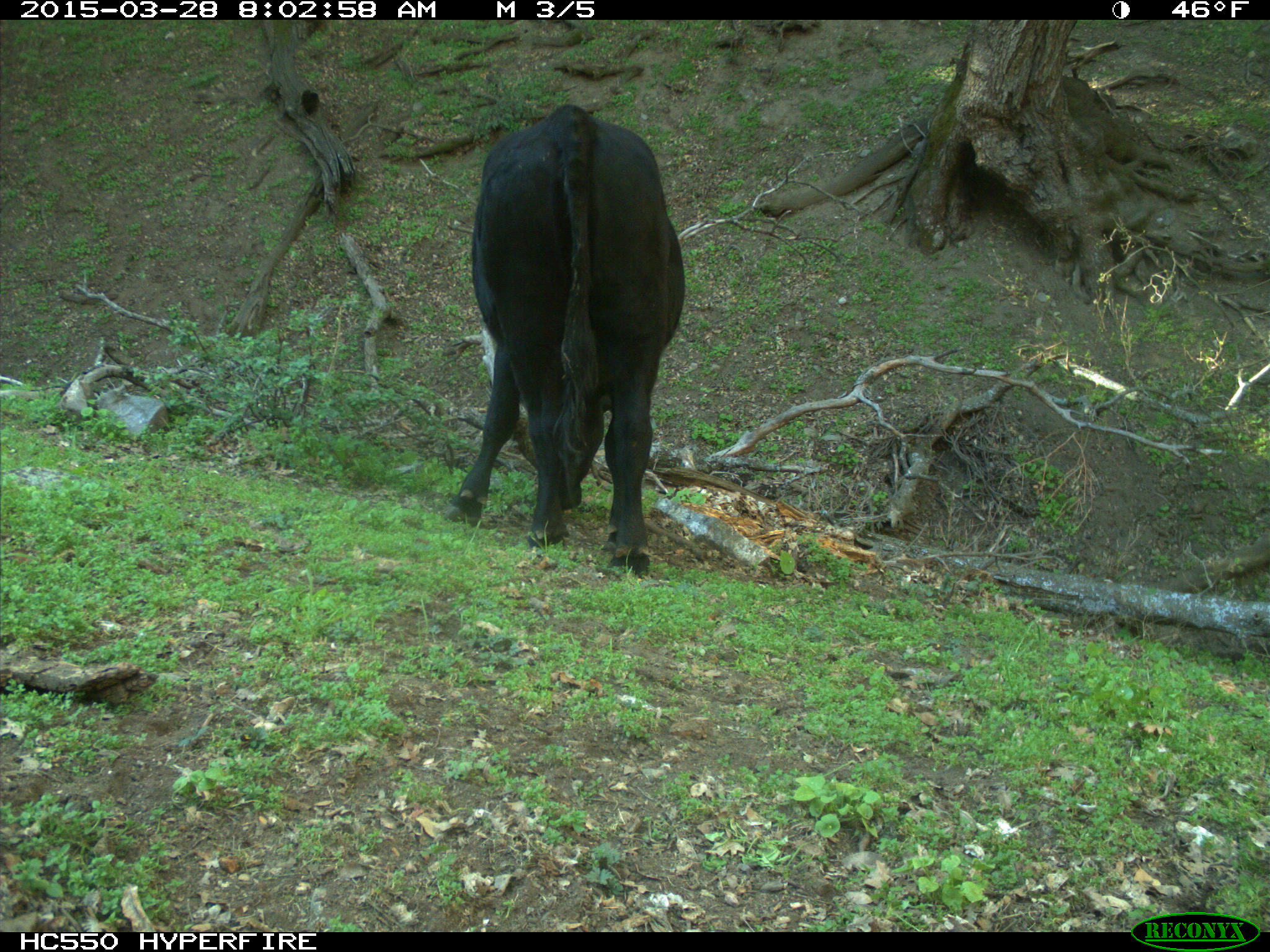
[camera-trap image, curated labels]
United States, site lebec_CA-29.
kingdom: Animalia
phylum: Chordata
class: Mammalia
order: Artiodactyla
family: Bovidae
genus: Bos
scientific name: Bos taurus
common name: domestic cow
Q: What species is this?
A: Bos taurus (domestic cow).